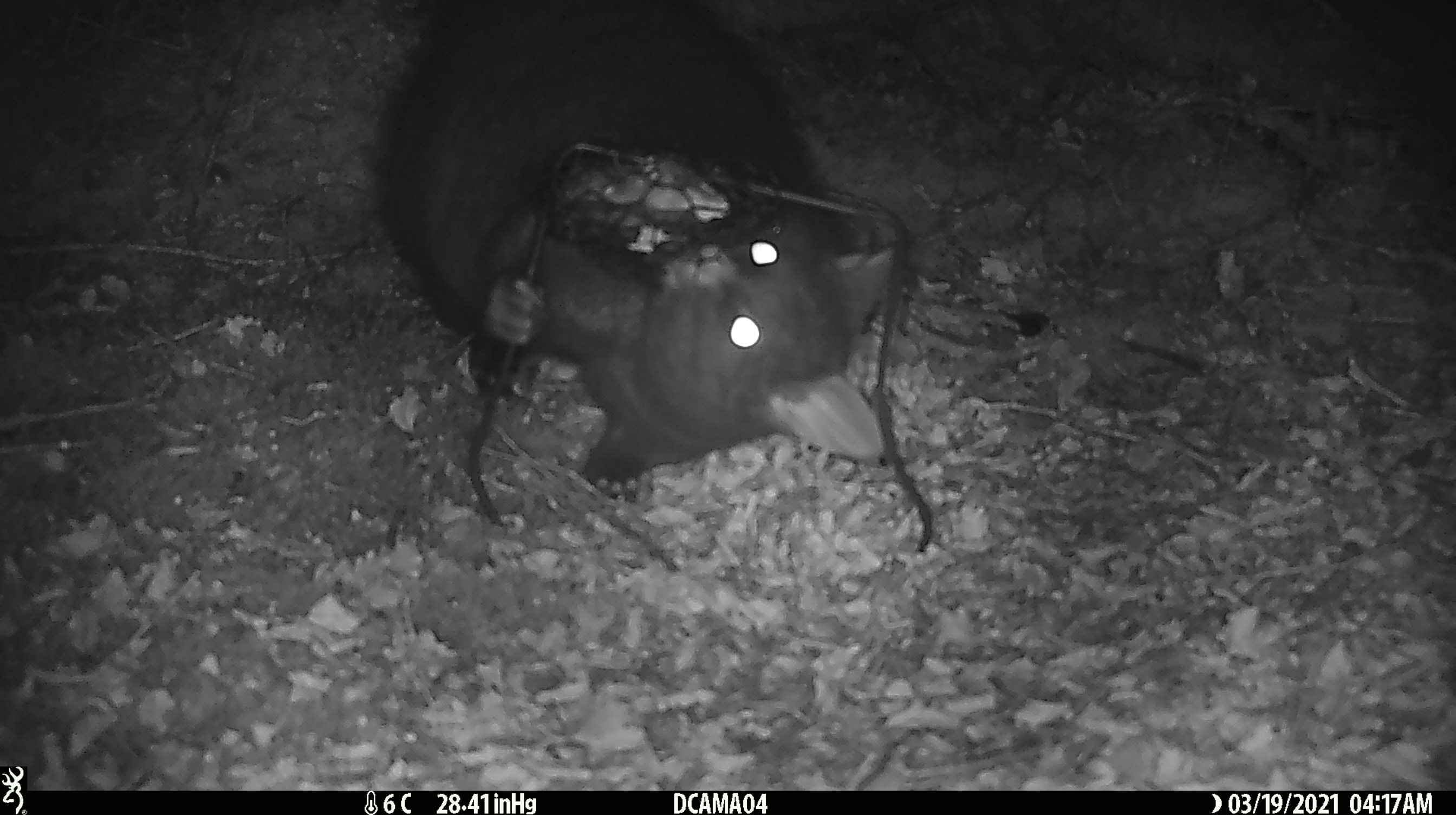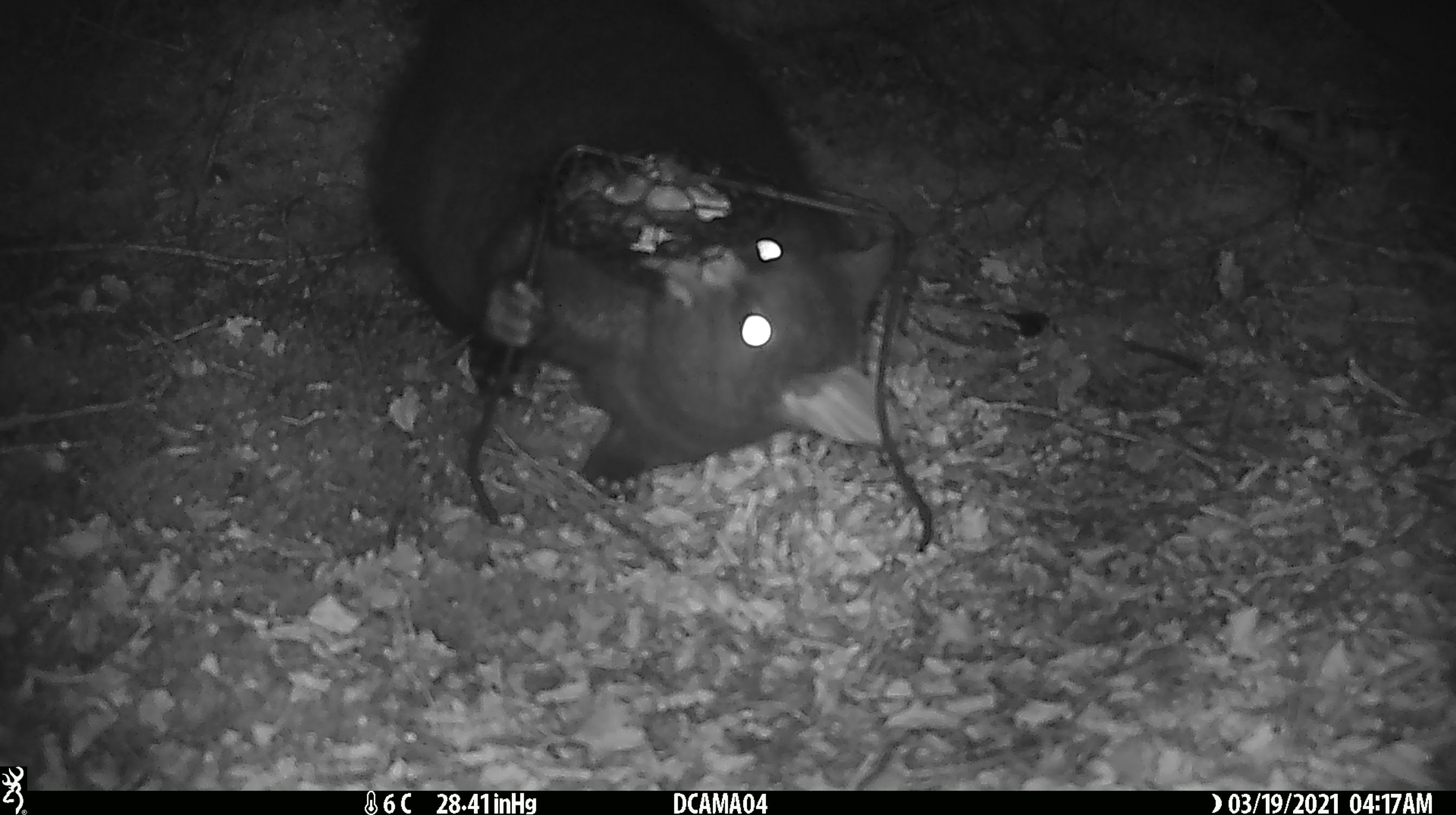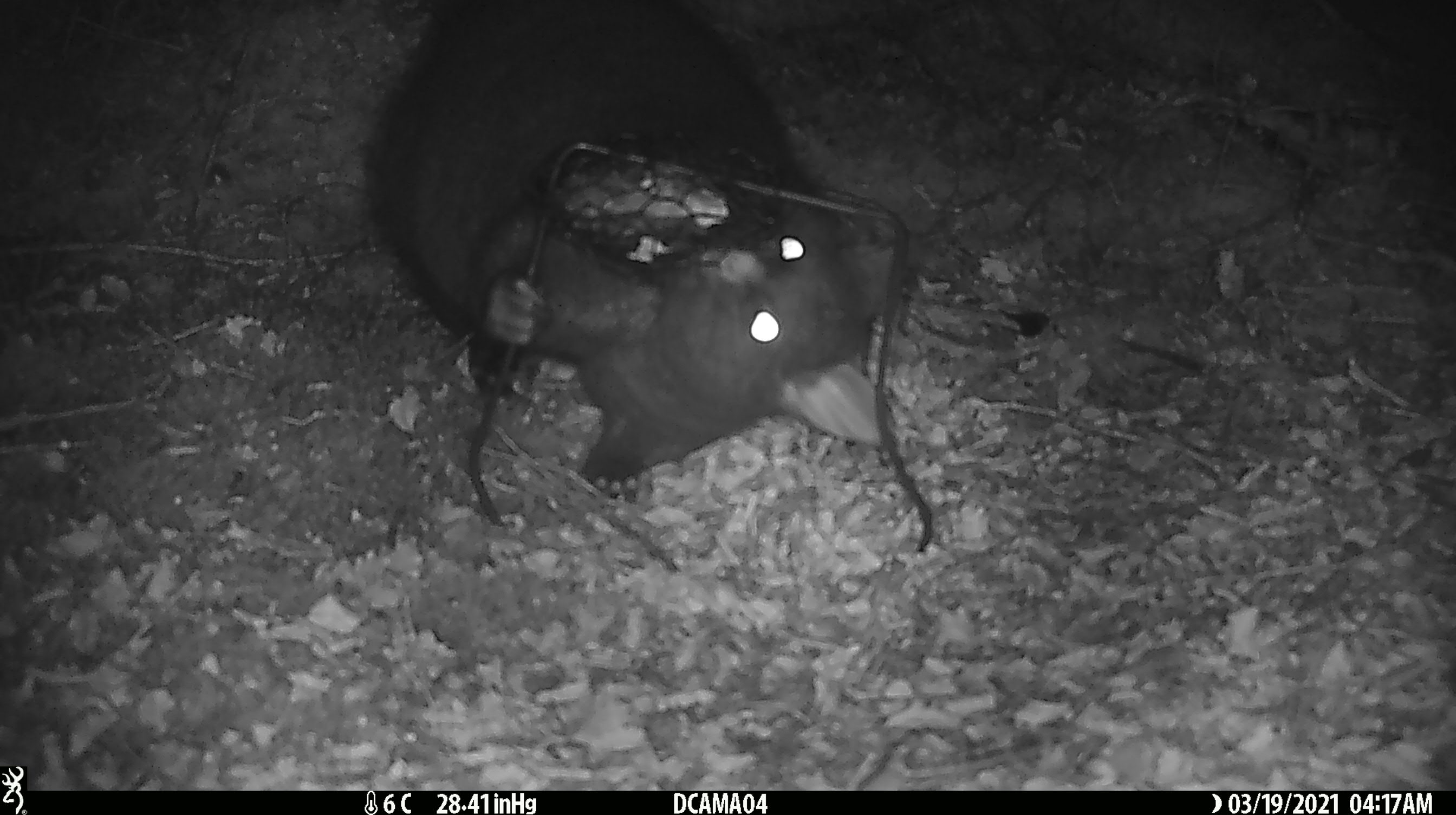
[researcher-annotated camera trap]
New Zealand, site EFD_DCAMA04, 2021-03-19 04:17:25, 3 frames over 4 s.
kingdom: Animalia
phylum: Chordata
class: Mammalia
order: Diprotodontia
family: Phalangeridae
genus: Trichosurus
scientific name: Trichosurus vulpecula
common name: common brushtail possum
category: possum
Possum (common brushtail possum) (Trichosurus vulpecula).